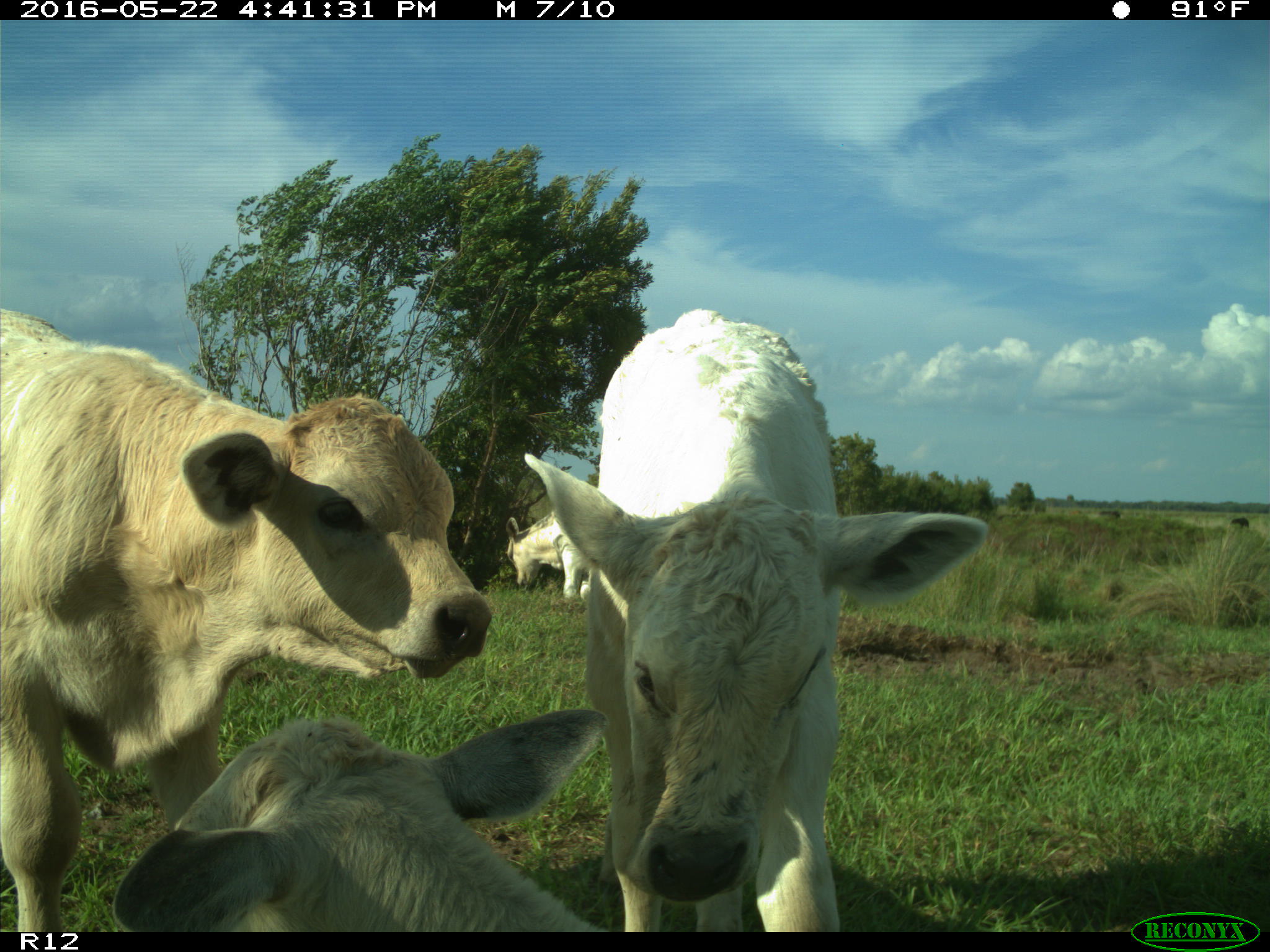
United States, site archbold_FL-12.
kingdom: Animalia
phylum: Chordata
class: Mammalia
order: Artiodactyla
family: Bovidae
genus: Bos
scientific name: Bos taurus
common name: domestic cow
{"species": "Bos taurus (domestic cow)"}